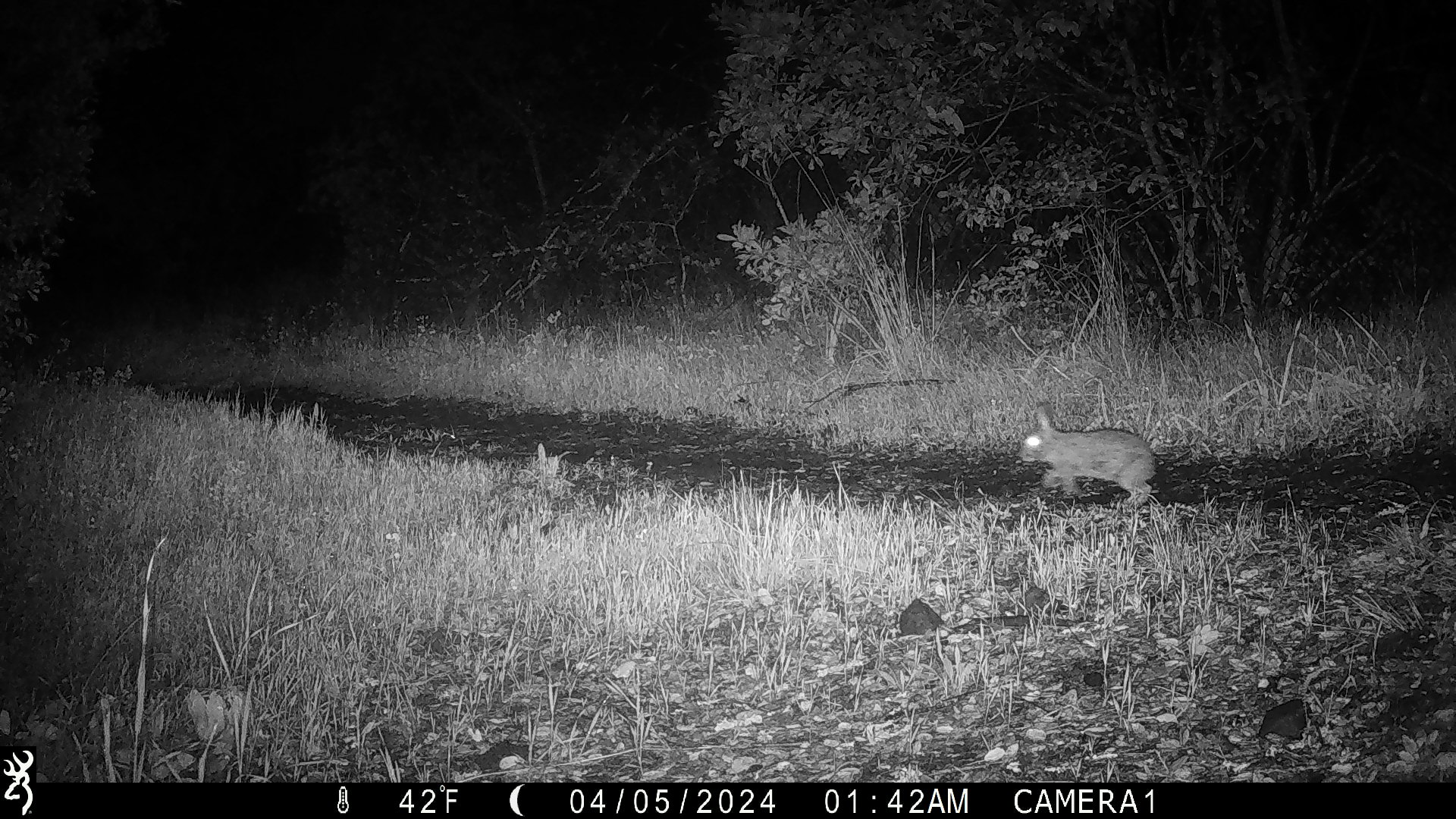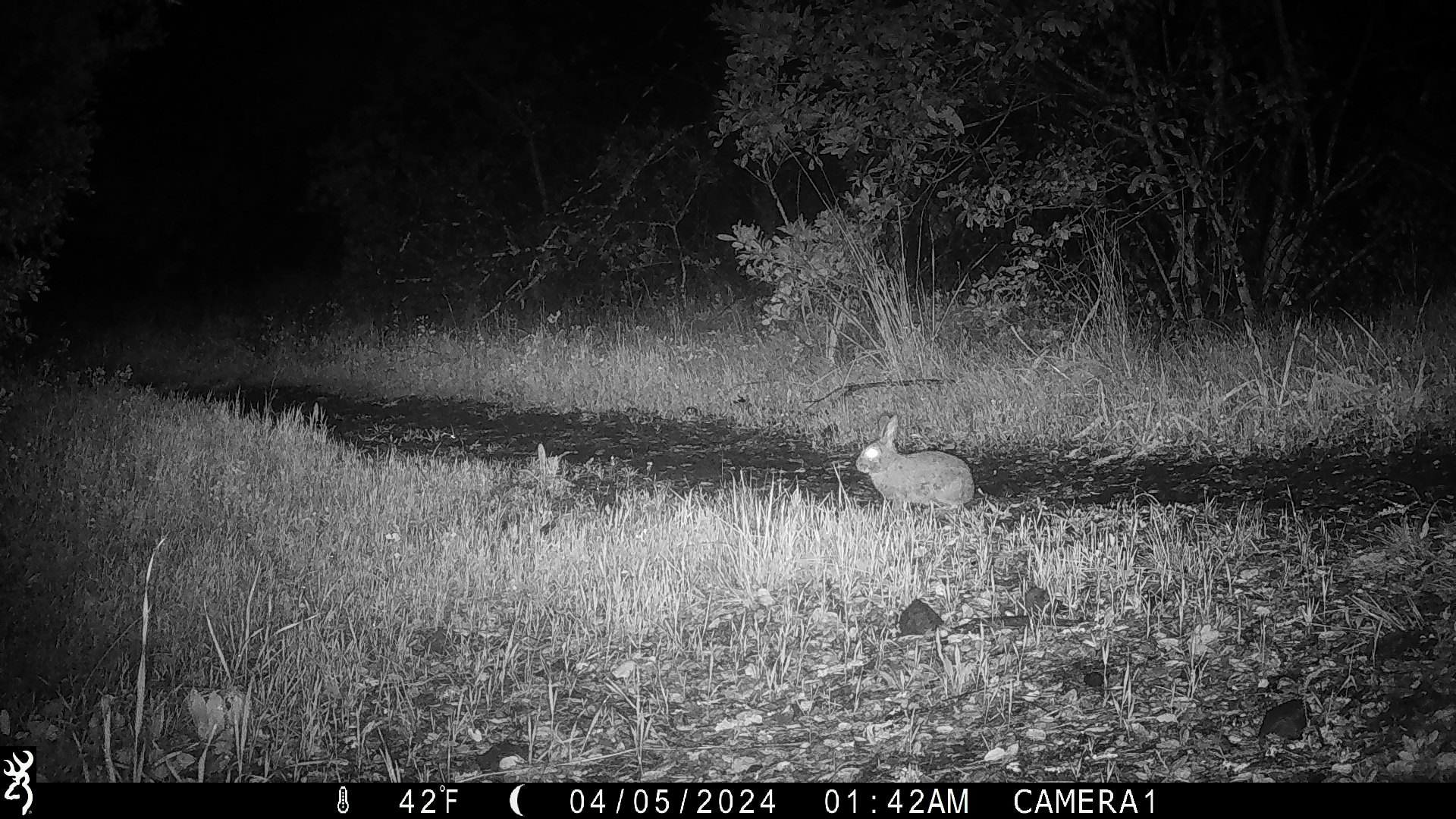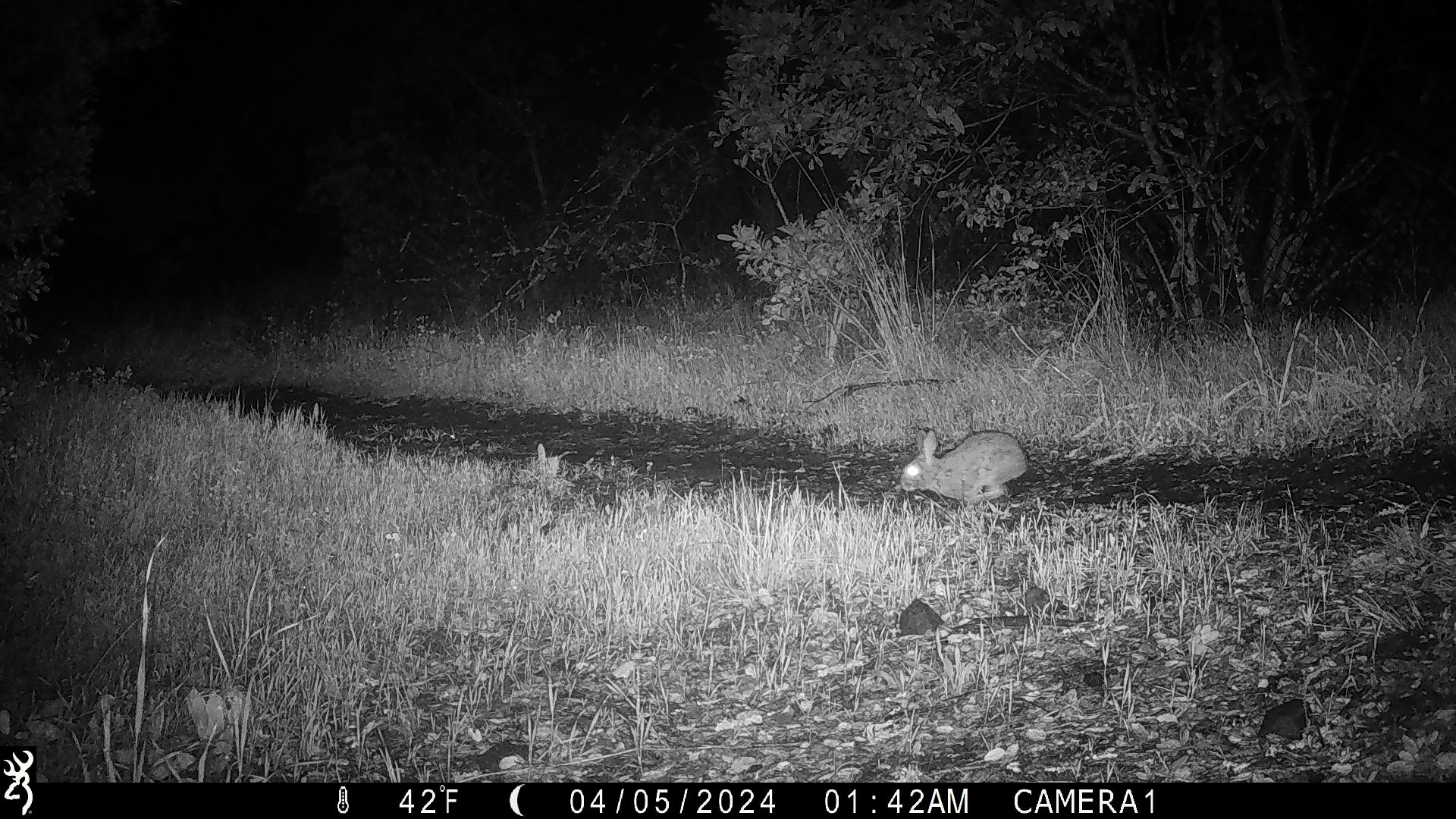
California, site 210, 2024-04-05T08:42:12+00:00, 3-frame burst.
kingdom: Animalia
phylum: Chordata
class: Mammalia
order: Lagomorpha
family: Leporidae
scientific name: Leporidae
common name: rabbit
Rabbit (Leporidae).